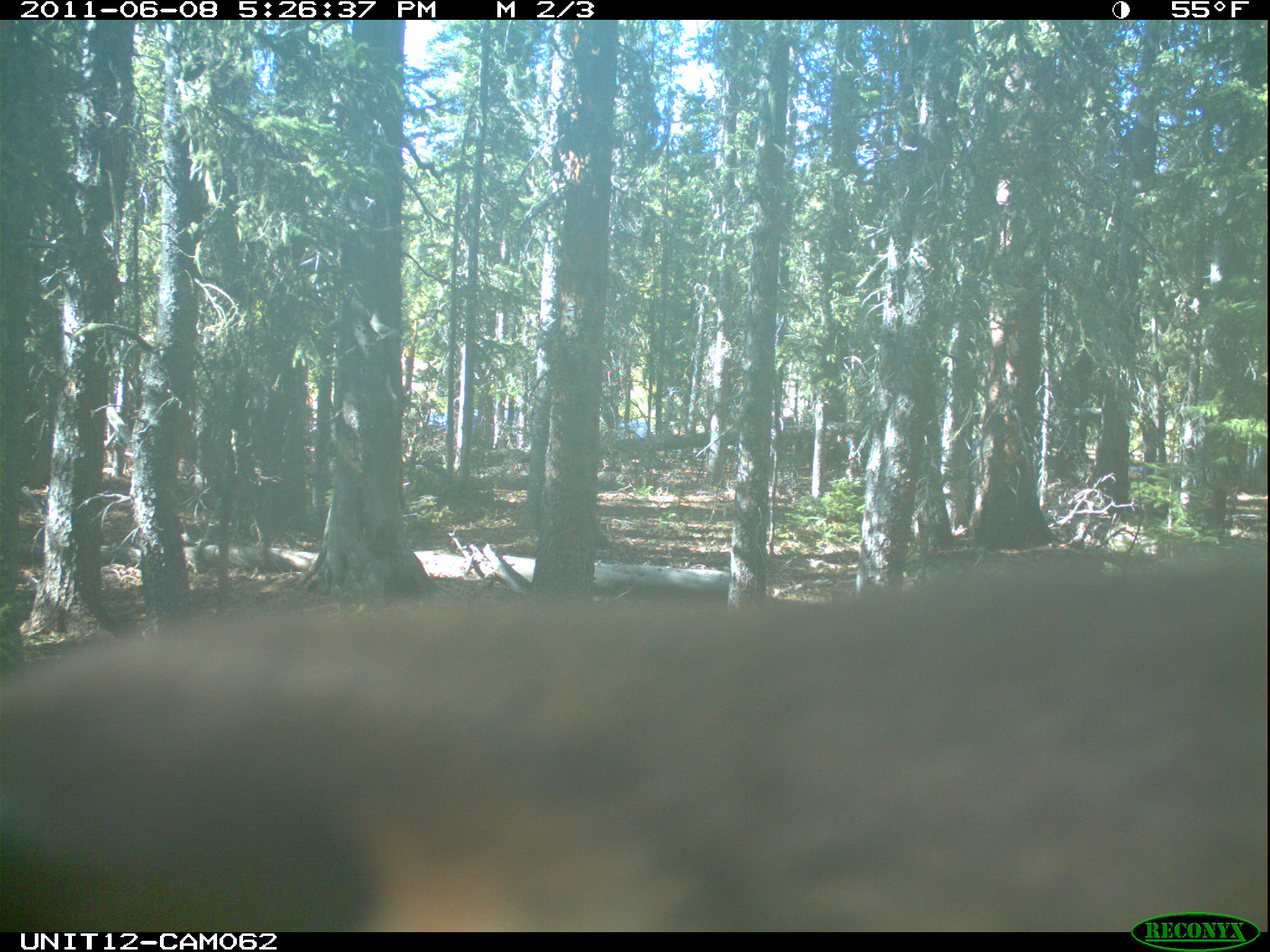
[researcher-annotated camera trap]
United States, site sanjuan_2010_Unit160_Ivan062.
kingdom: Animalia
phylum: Chordata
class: Mammalia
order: Artiodactyla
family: Cervidae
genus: Cervus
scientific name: Cervus elaphus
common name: red deer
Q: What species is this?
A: Cervus elaphus (red deer).